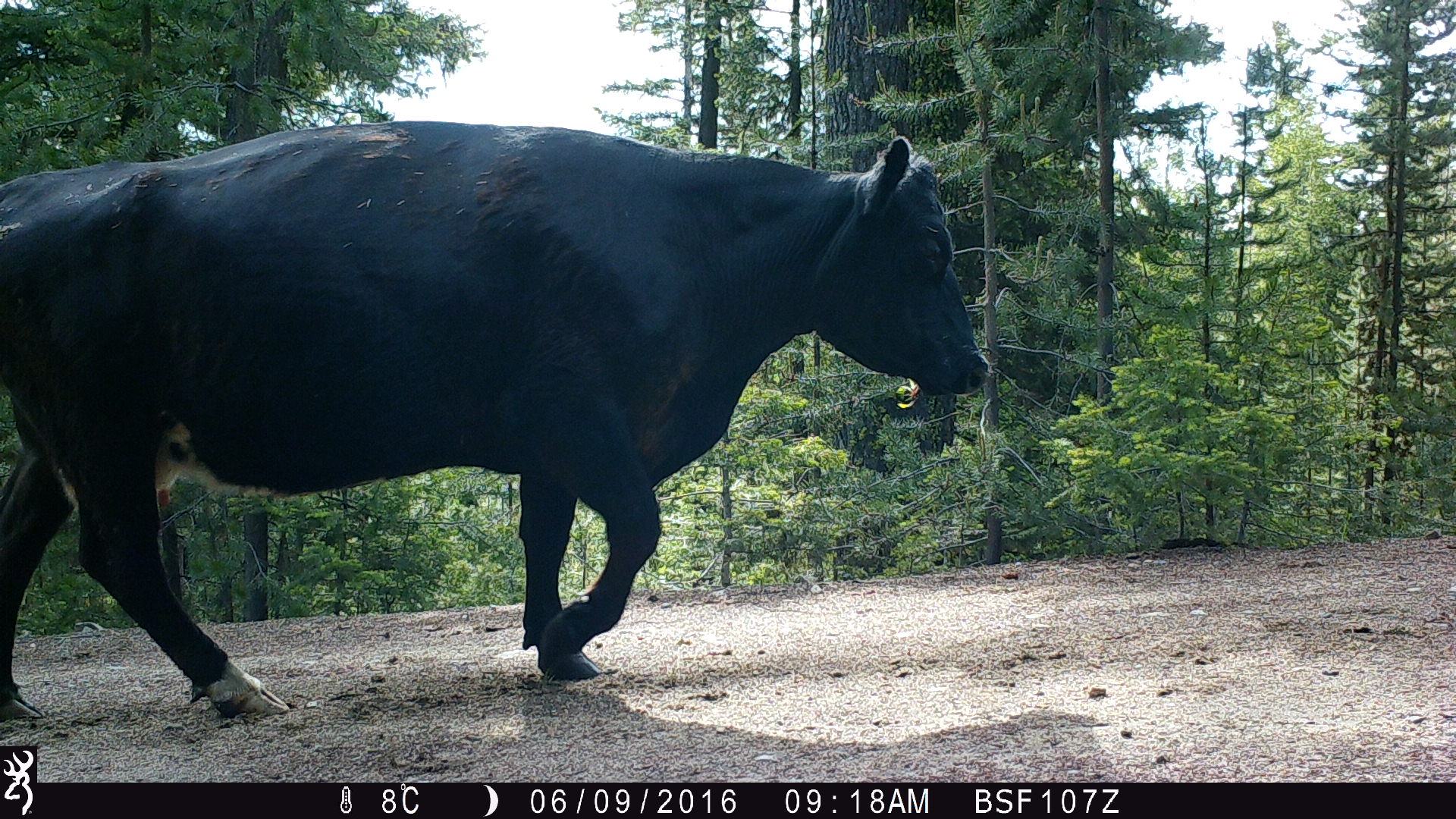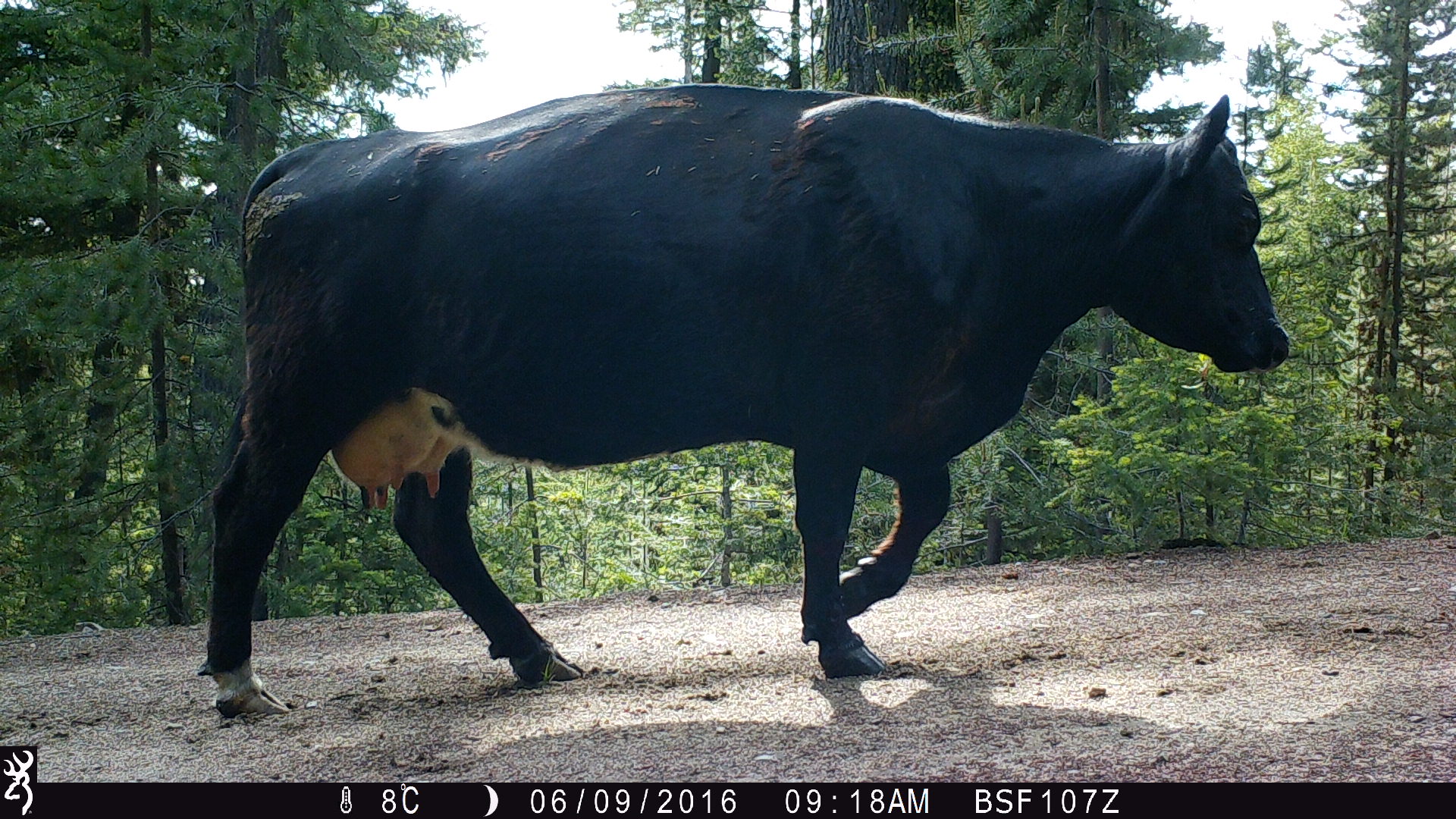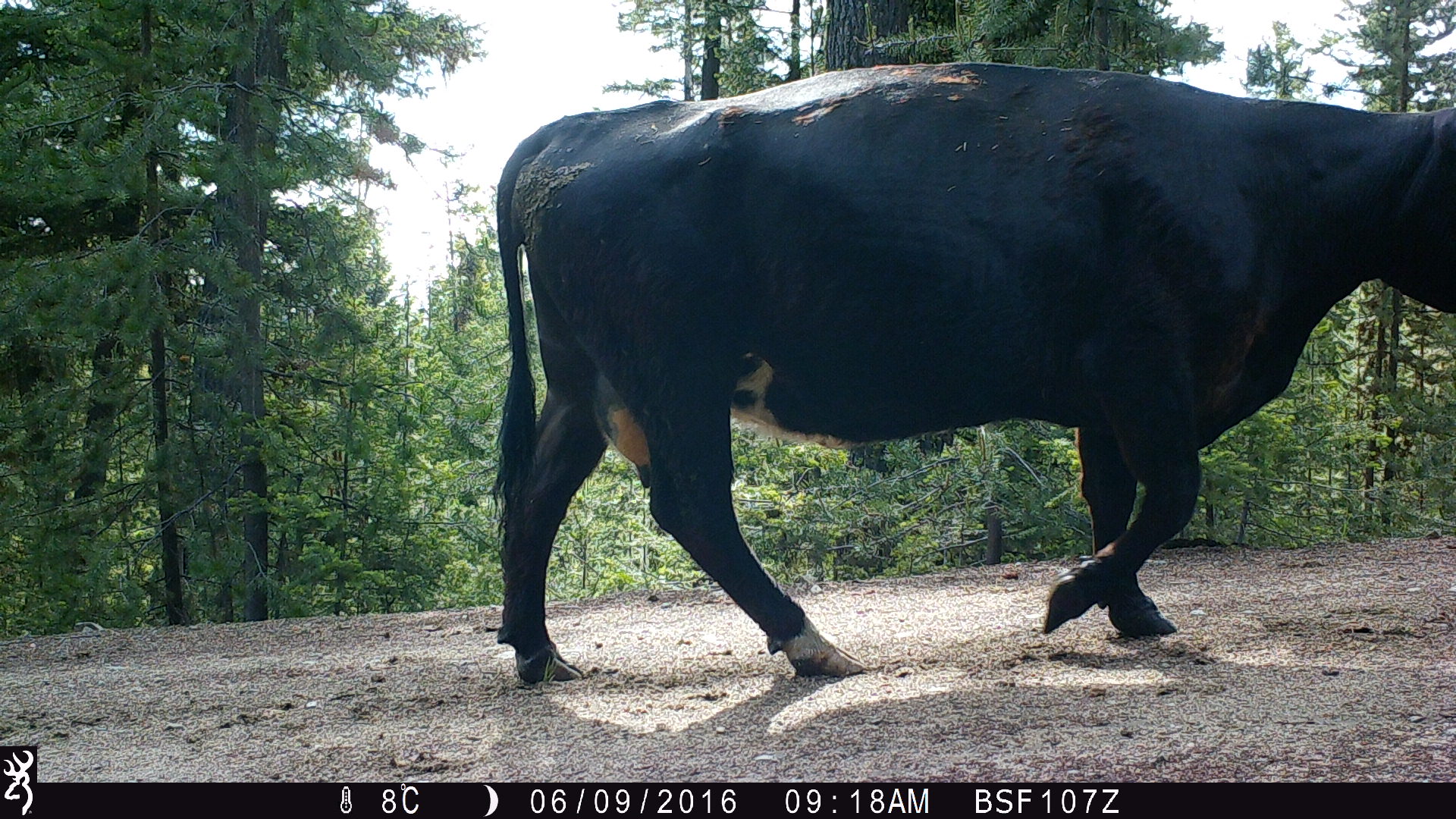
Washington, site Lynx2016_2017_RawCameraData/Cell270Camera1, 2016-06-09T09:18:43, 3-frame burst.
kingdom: Animalia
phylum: Chordata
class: Mammalia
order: Artiodactyla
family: Bovidae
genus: Bos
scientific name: Bos taurus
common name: domestic cattle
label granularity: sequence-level